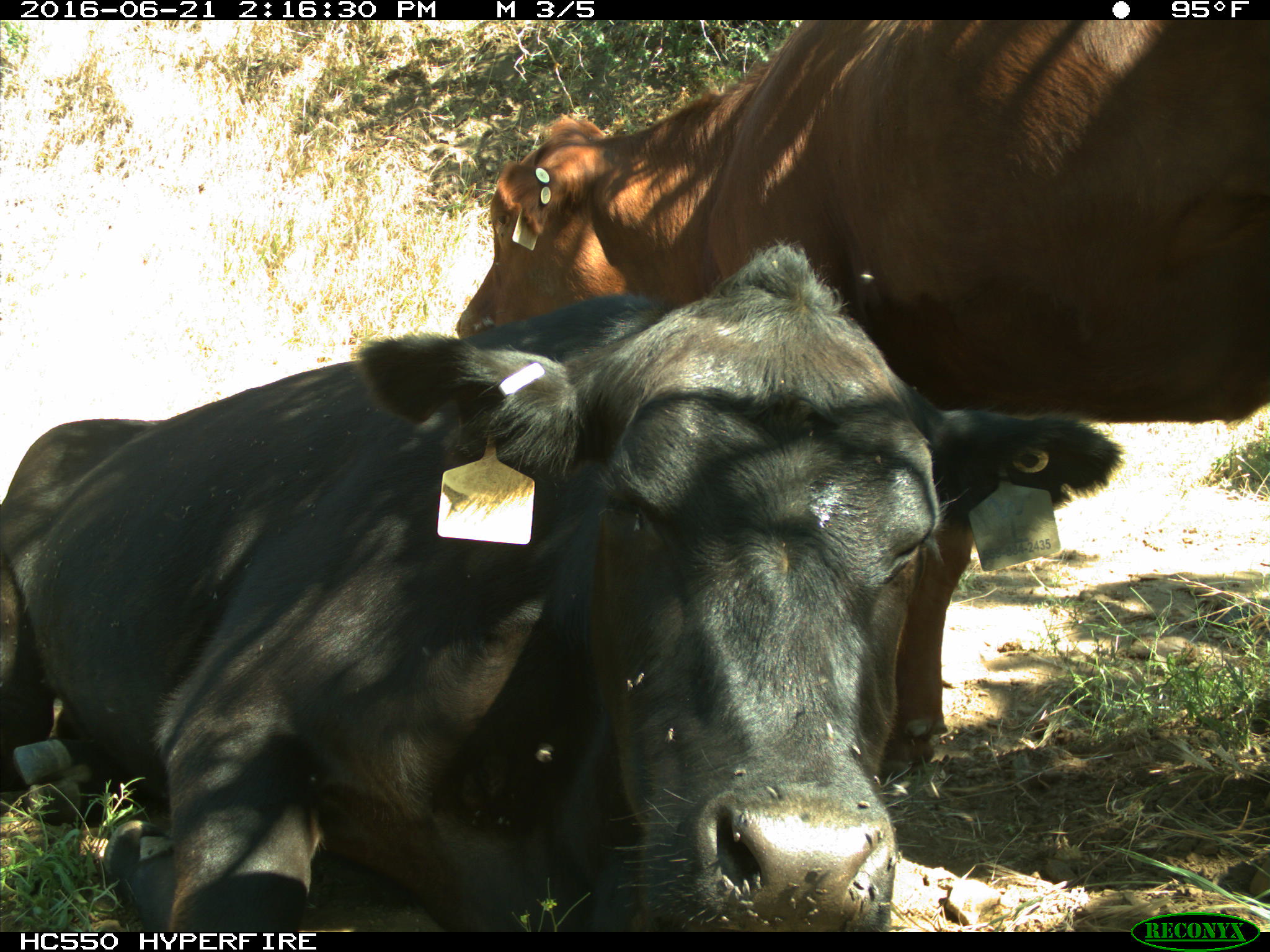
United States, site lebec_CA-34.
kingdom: Animalia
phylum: Chordata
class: Mammalia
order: Artiodactyla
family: Bovidae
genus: Bos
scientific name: Bos taurus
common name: domestic cow